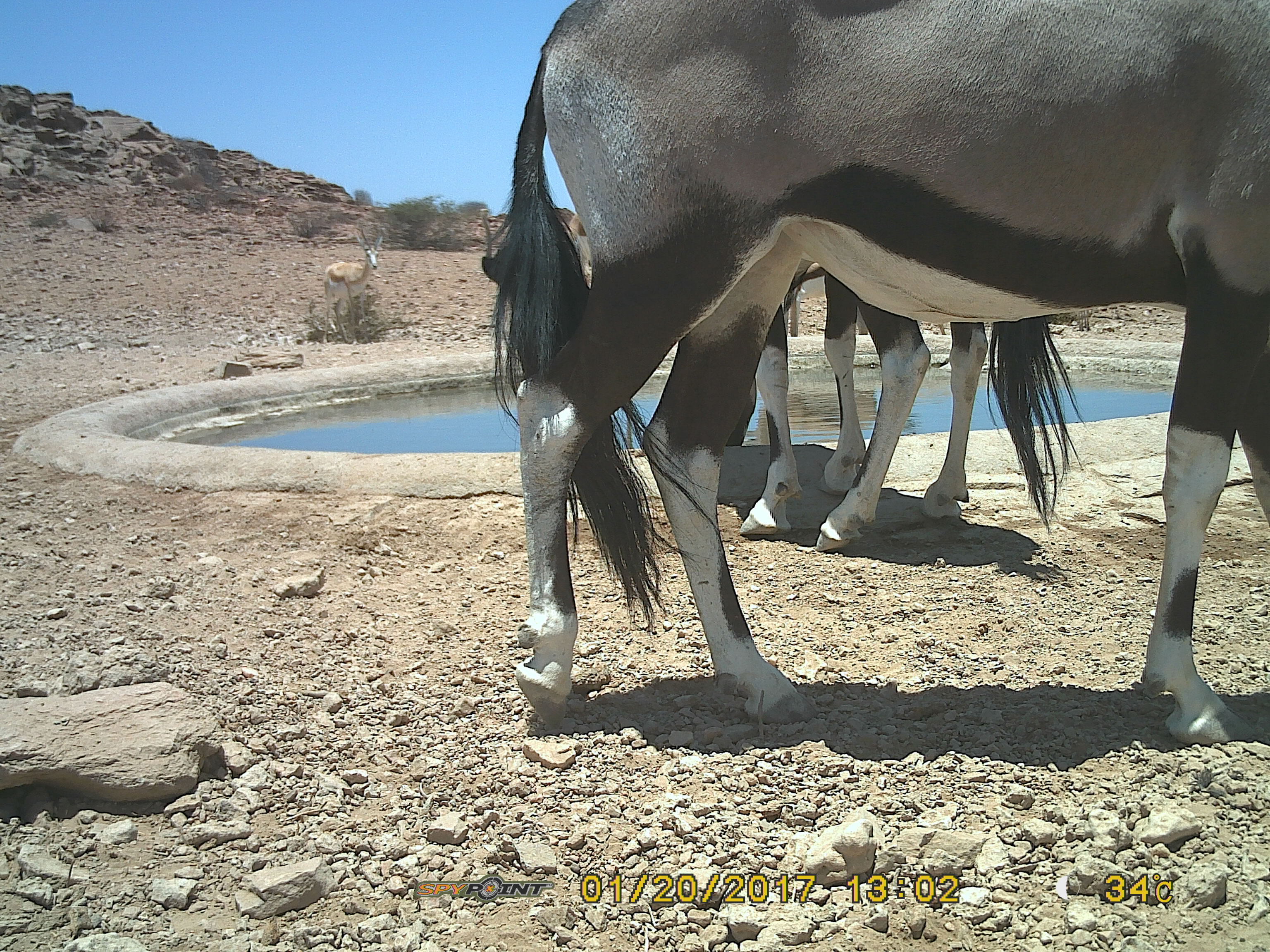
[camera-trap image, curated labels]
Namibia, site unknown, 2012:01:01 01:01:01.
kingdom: Animalia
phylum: Chordata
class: Mammalia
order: Artiodactyla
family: Bovidae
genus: Oryx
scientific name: Oryx gazella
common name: gemsbok